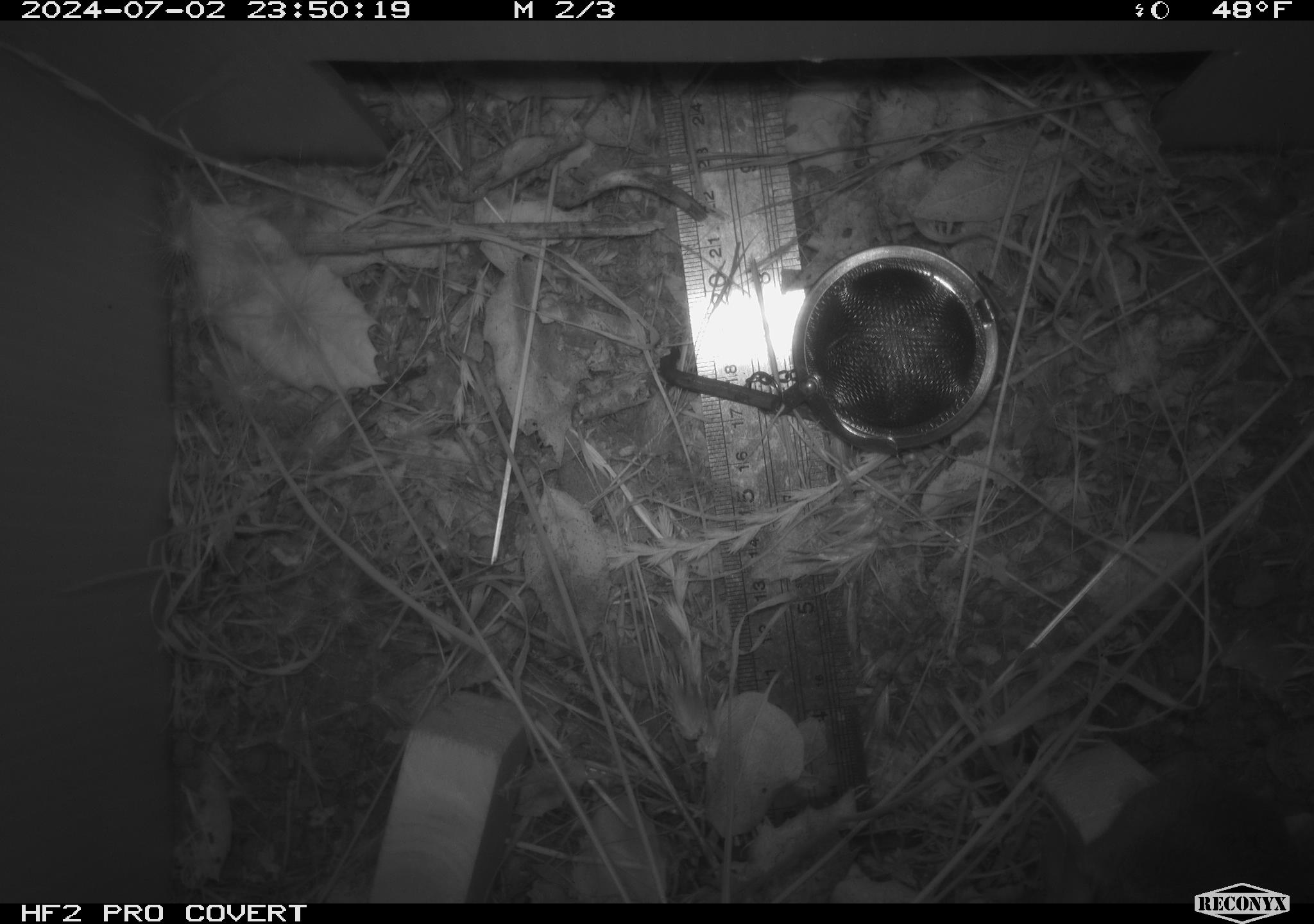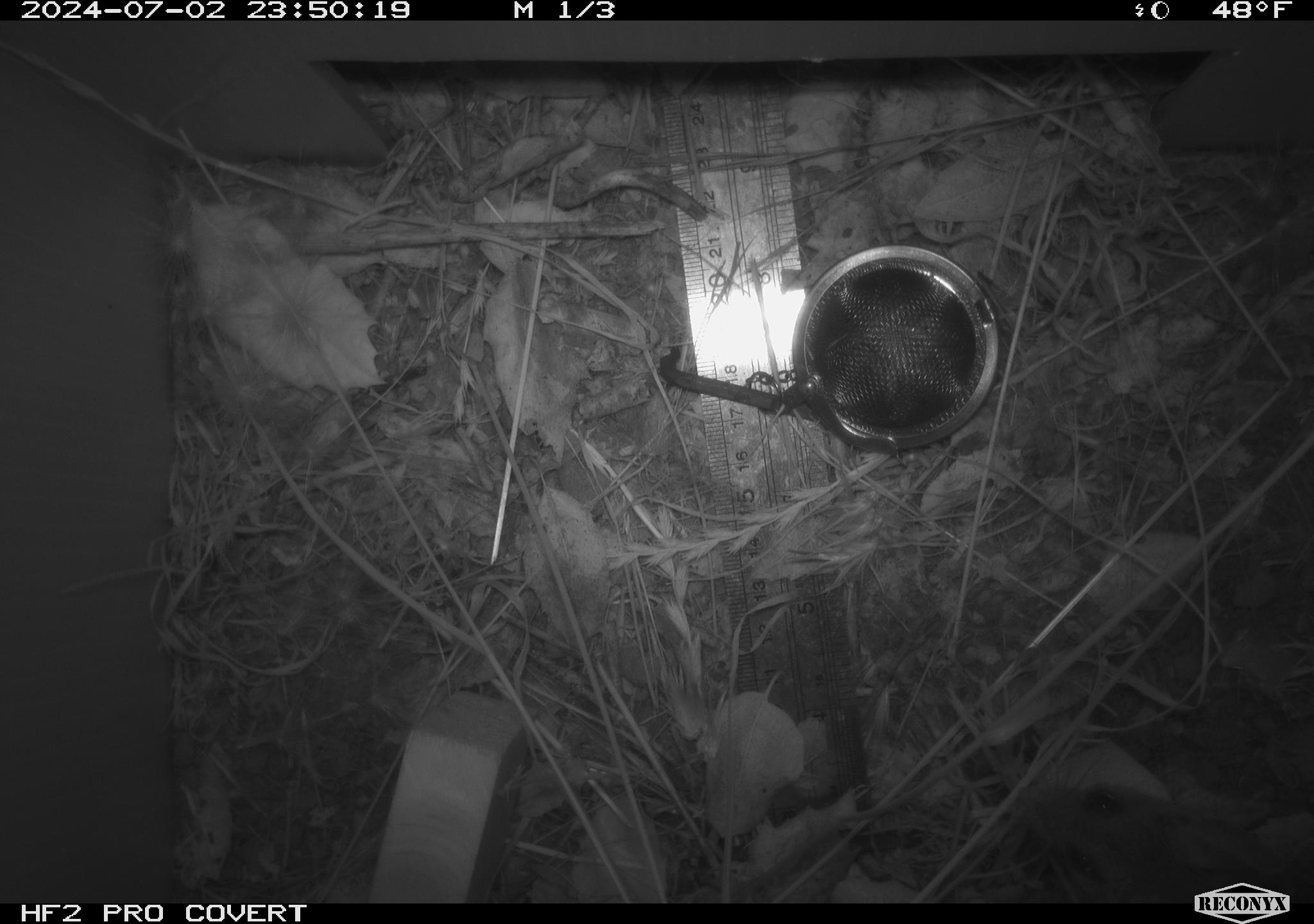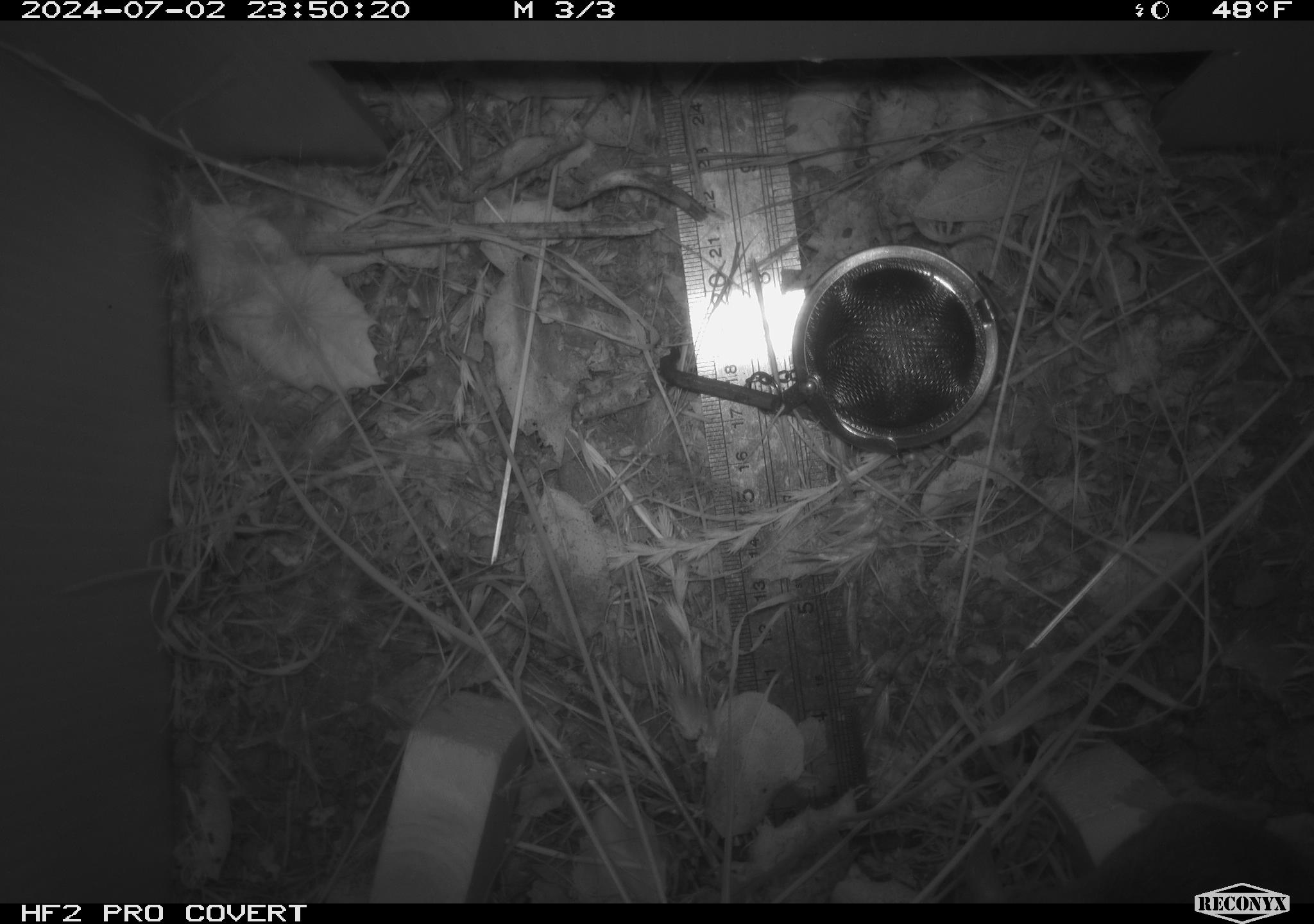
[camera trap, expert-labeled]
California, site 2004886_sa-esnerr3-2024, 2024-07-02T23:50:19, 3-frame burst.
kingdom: Animalia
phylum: Chordata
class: Mammalia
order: Rodentia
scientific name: Rodentia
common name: rodent